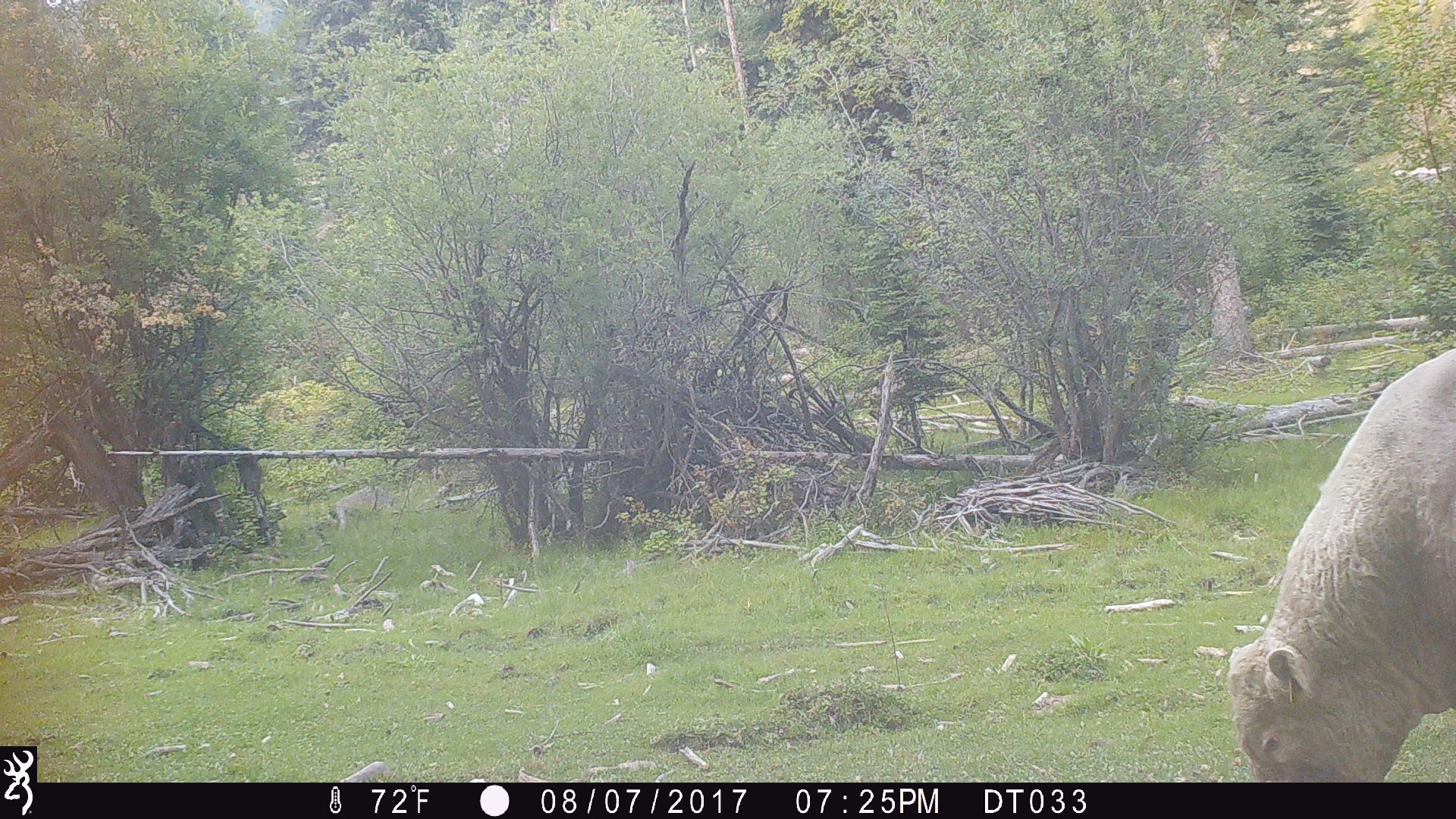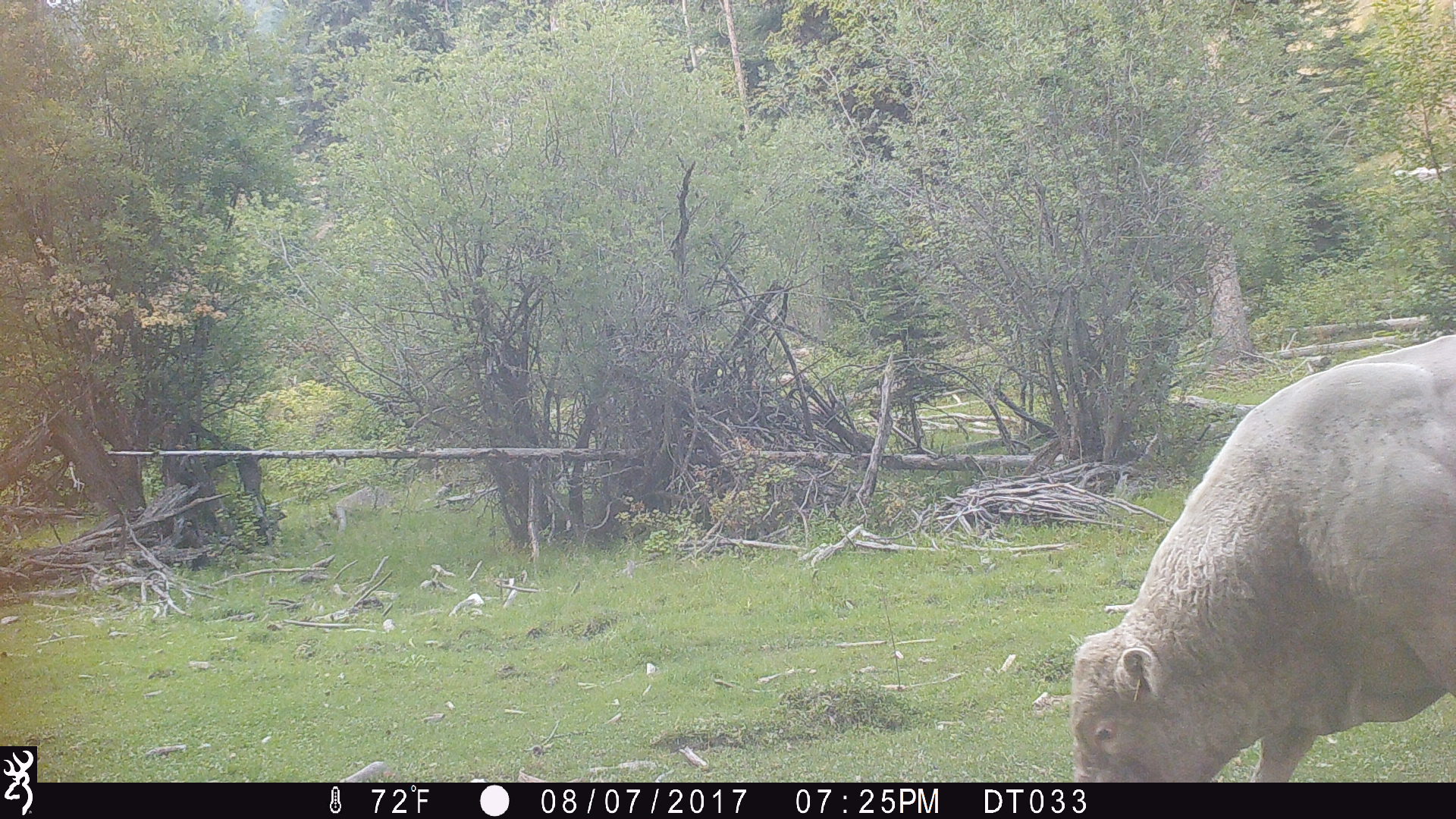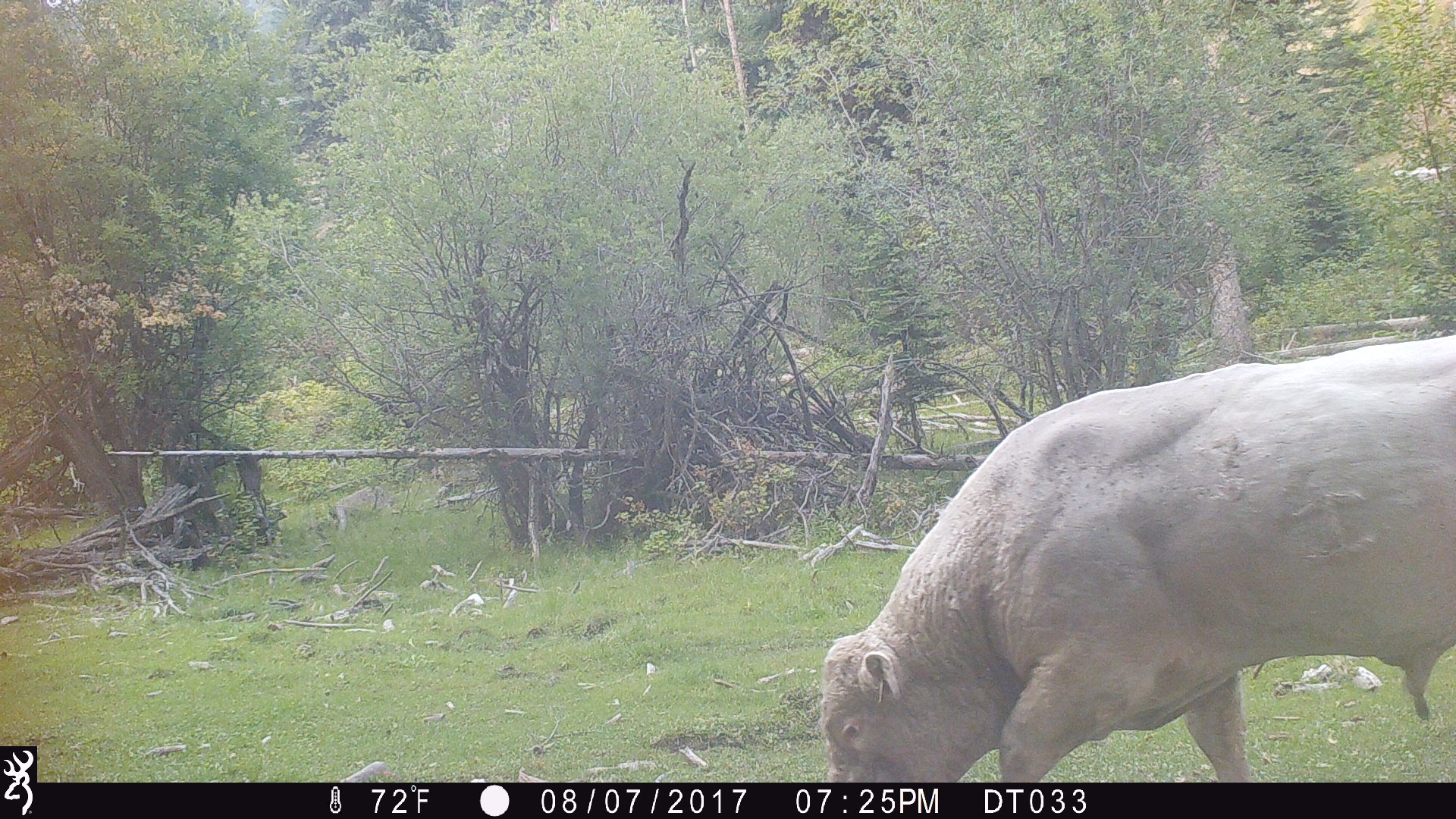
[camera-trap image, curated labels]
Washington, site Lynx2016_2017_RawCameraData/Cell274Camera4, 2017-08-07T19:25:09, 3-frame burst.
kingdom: Animalia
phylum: Chordata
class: Mammalia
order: Artiodactyla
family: Bovidae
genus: Bos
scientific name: Bos taurus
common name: domestic cattle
Domestic cattle (Bos taurus). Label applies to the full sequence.